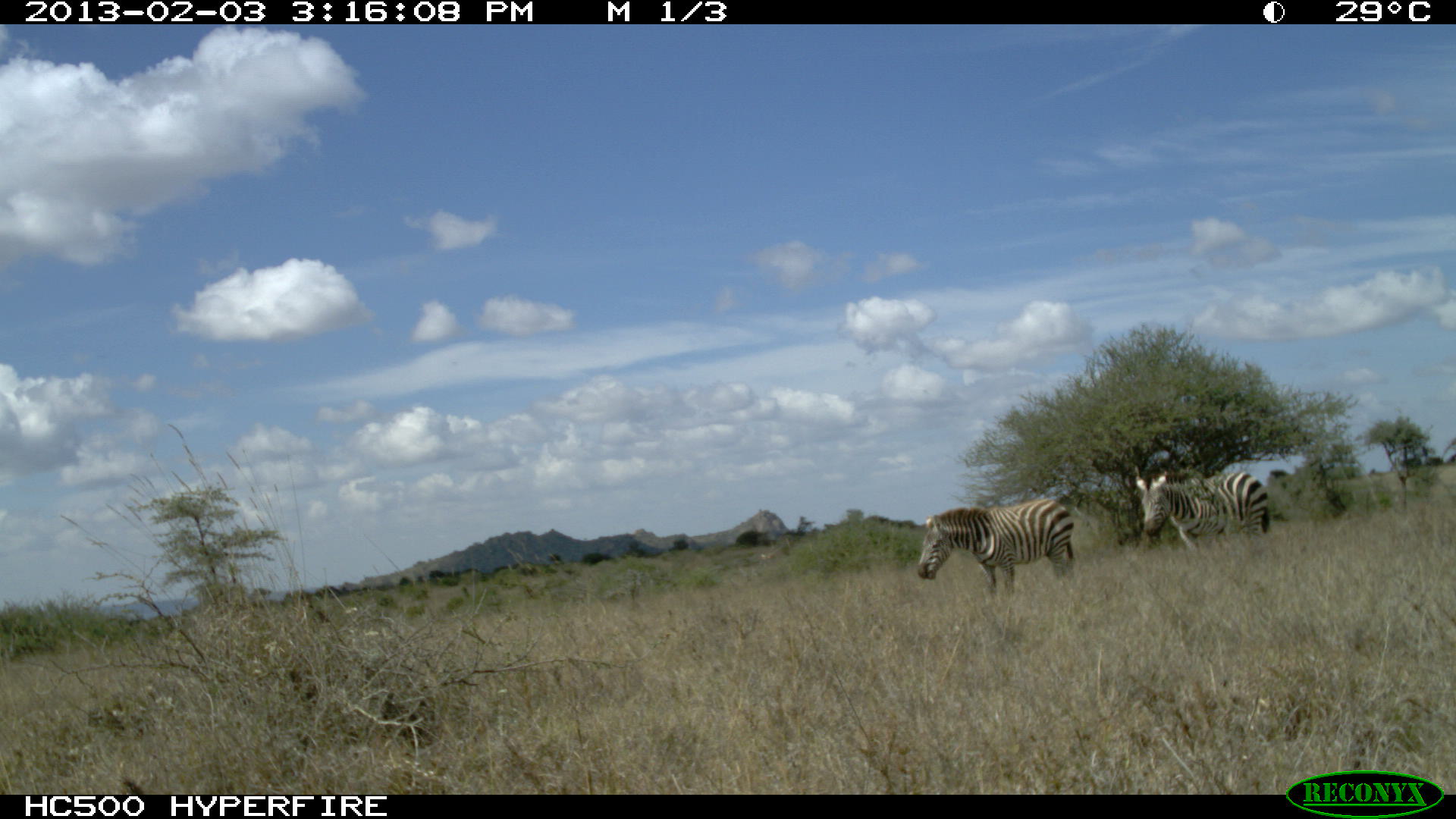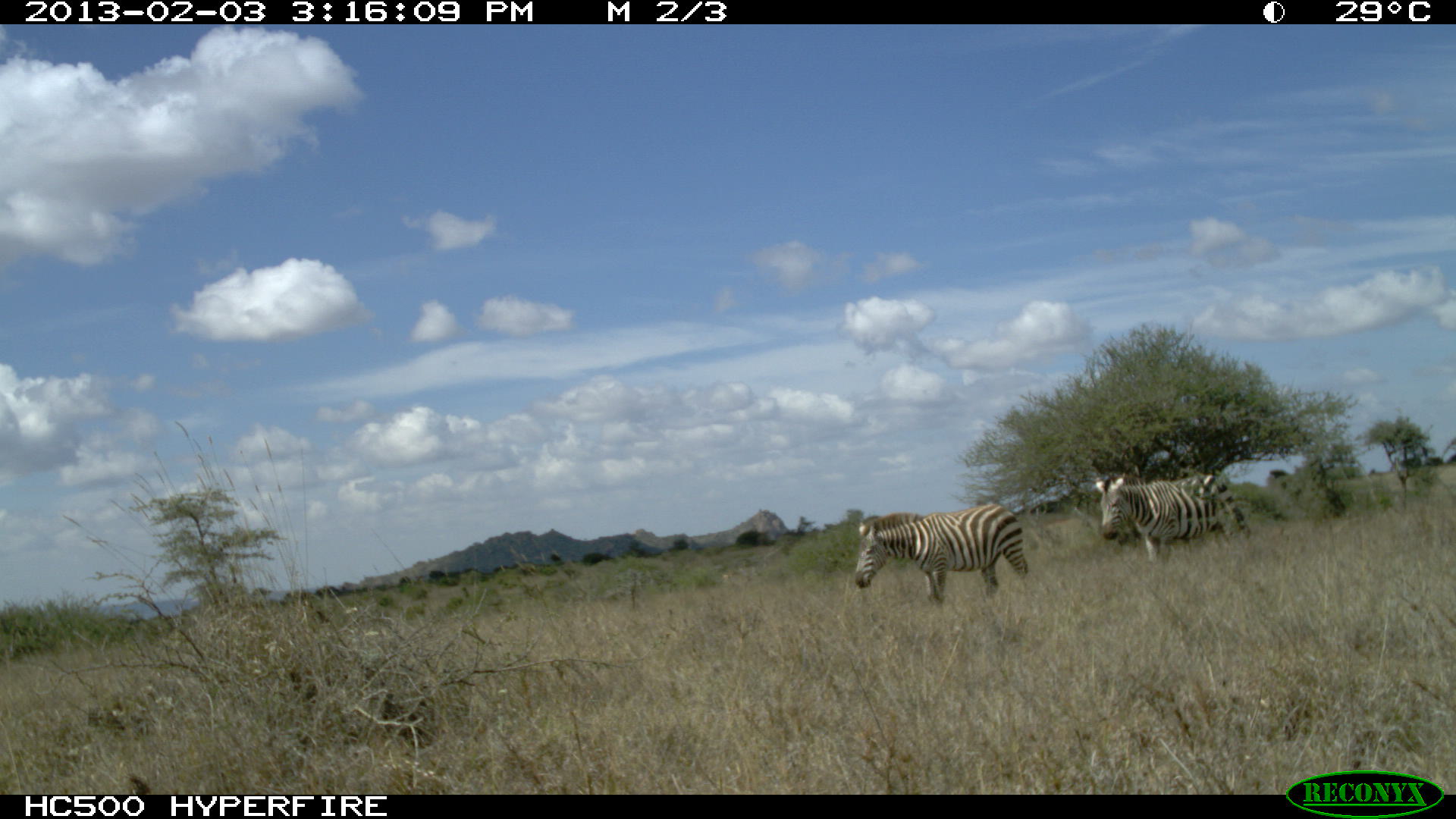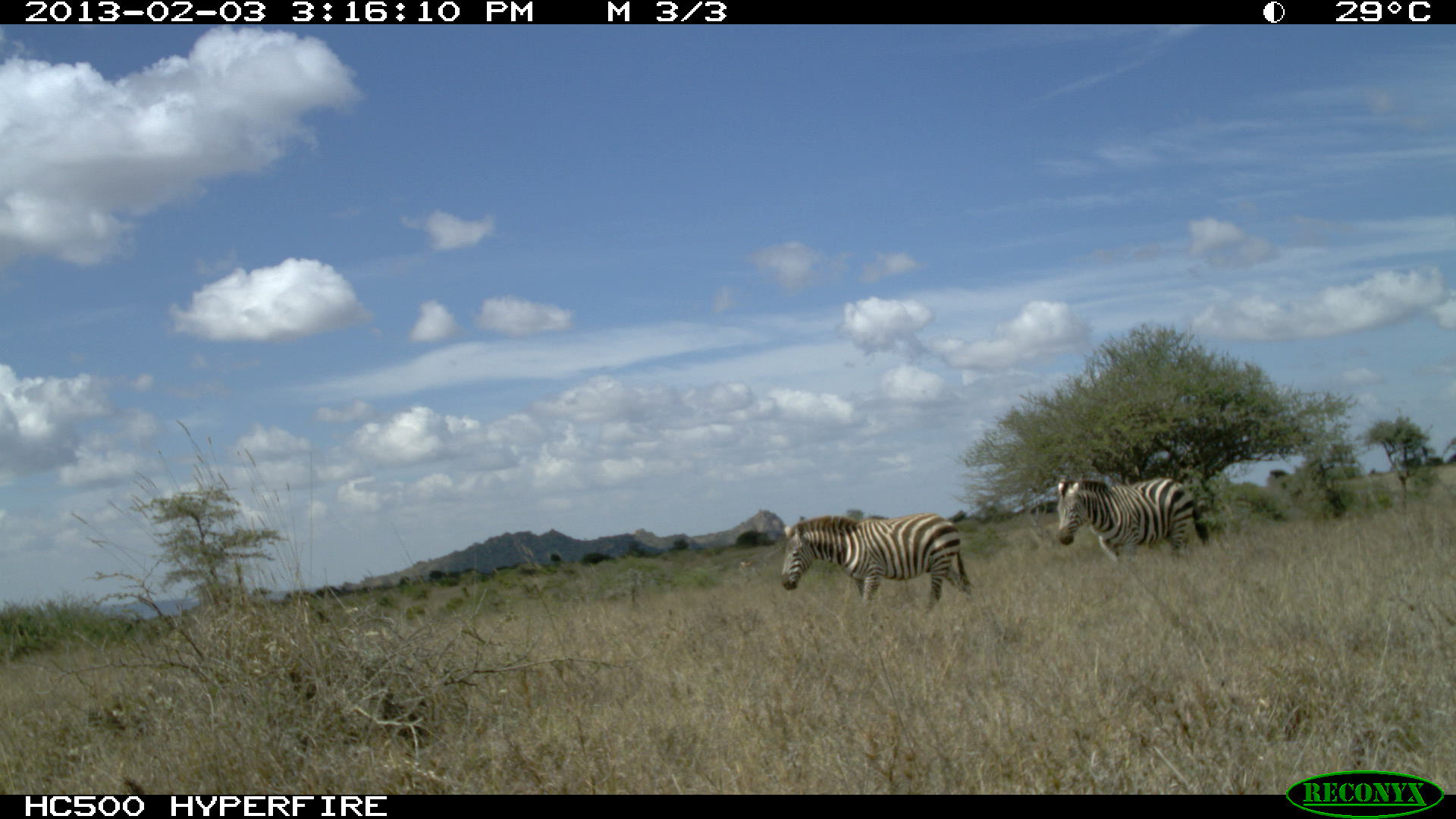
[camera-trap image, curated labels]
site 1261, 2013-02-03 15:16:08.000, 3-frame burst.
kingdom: Animalia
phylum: Chordata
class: Mammalia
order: Perissodactyla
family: Equidae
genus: Equus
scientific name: Equus quagga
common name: plains zebra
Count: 2.